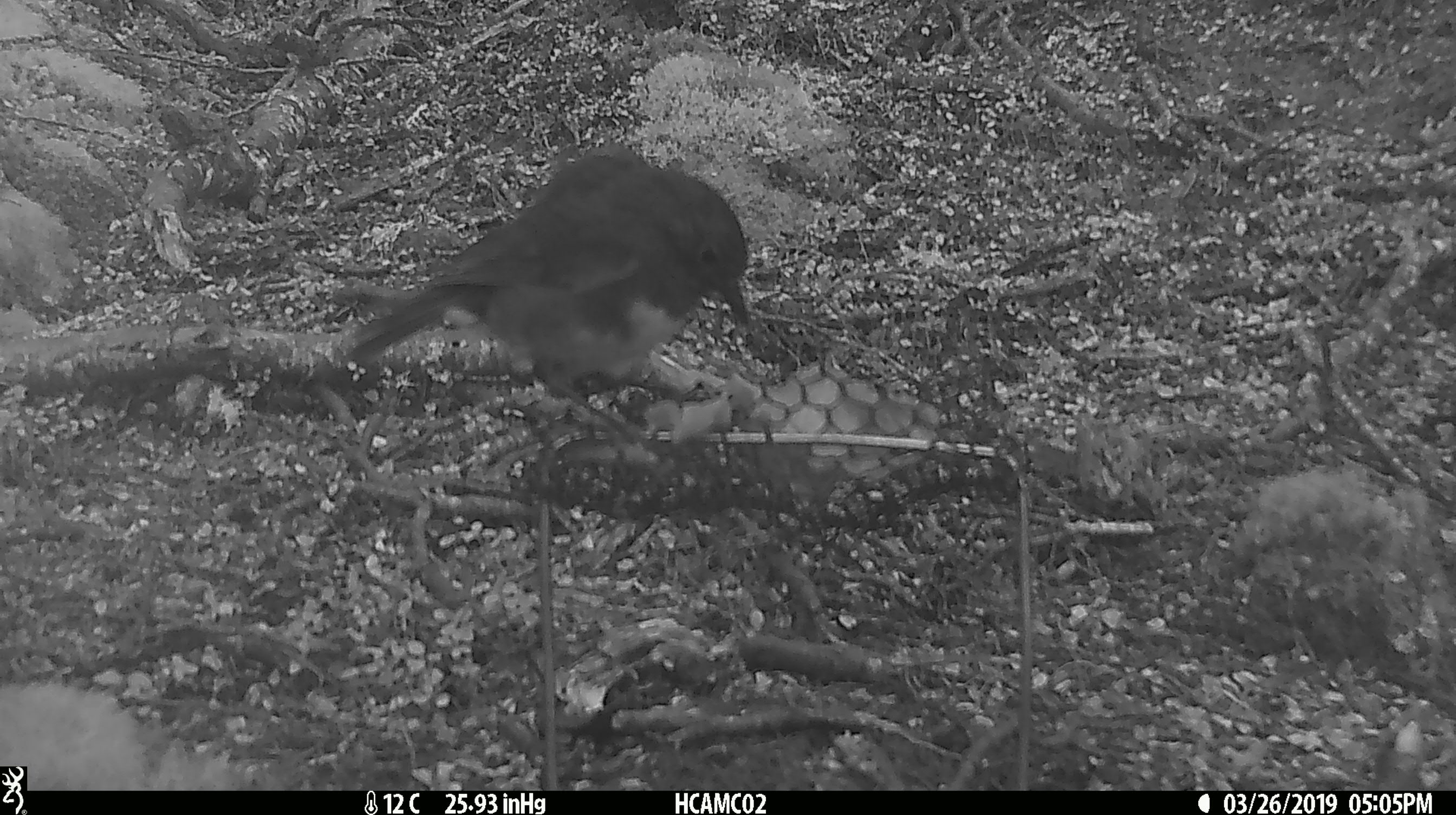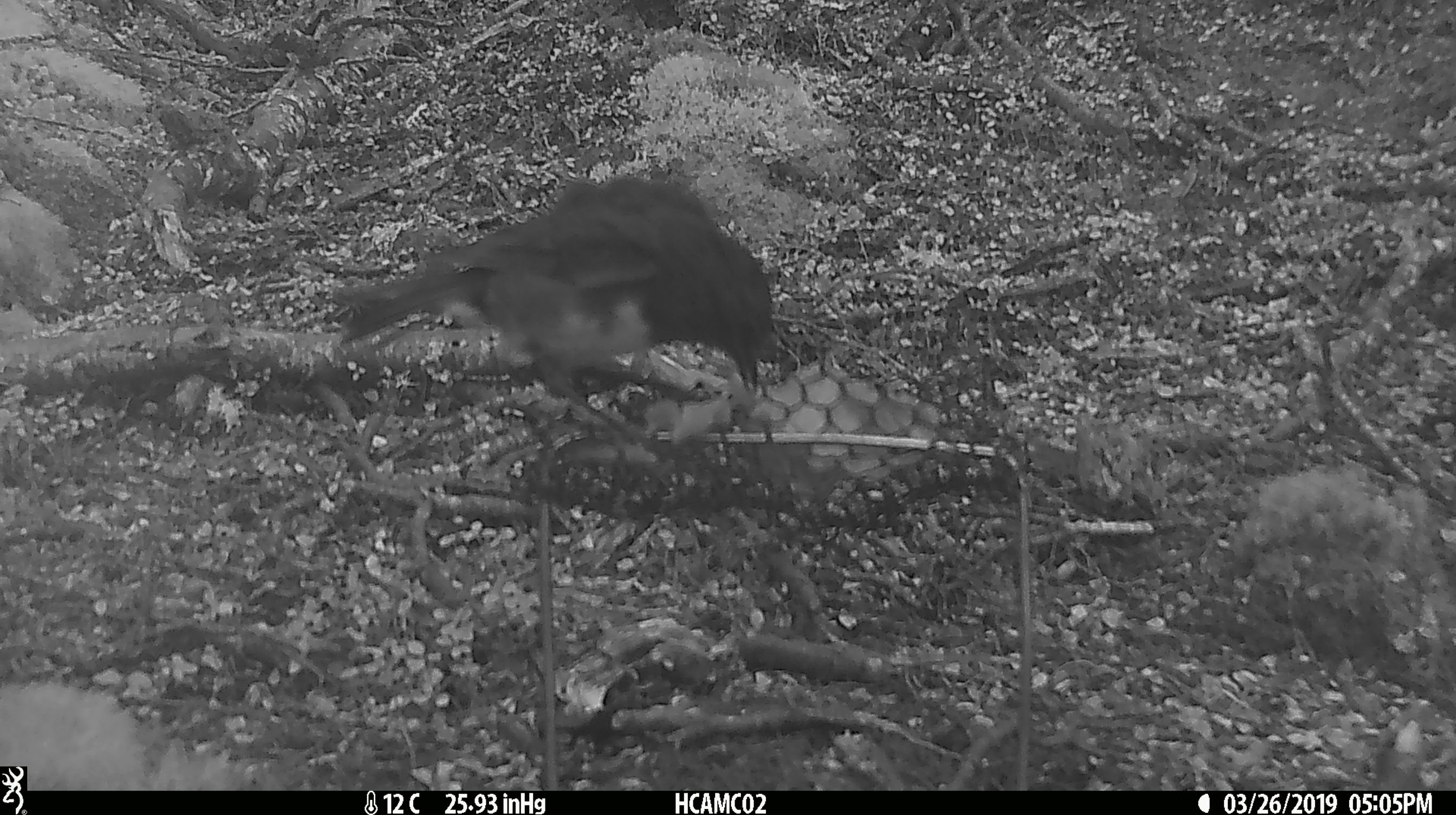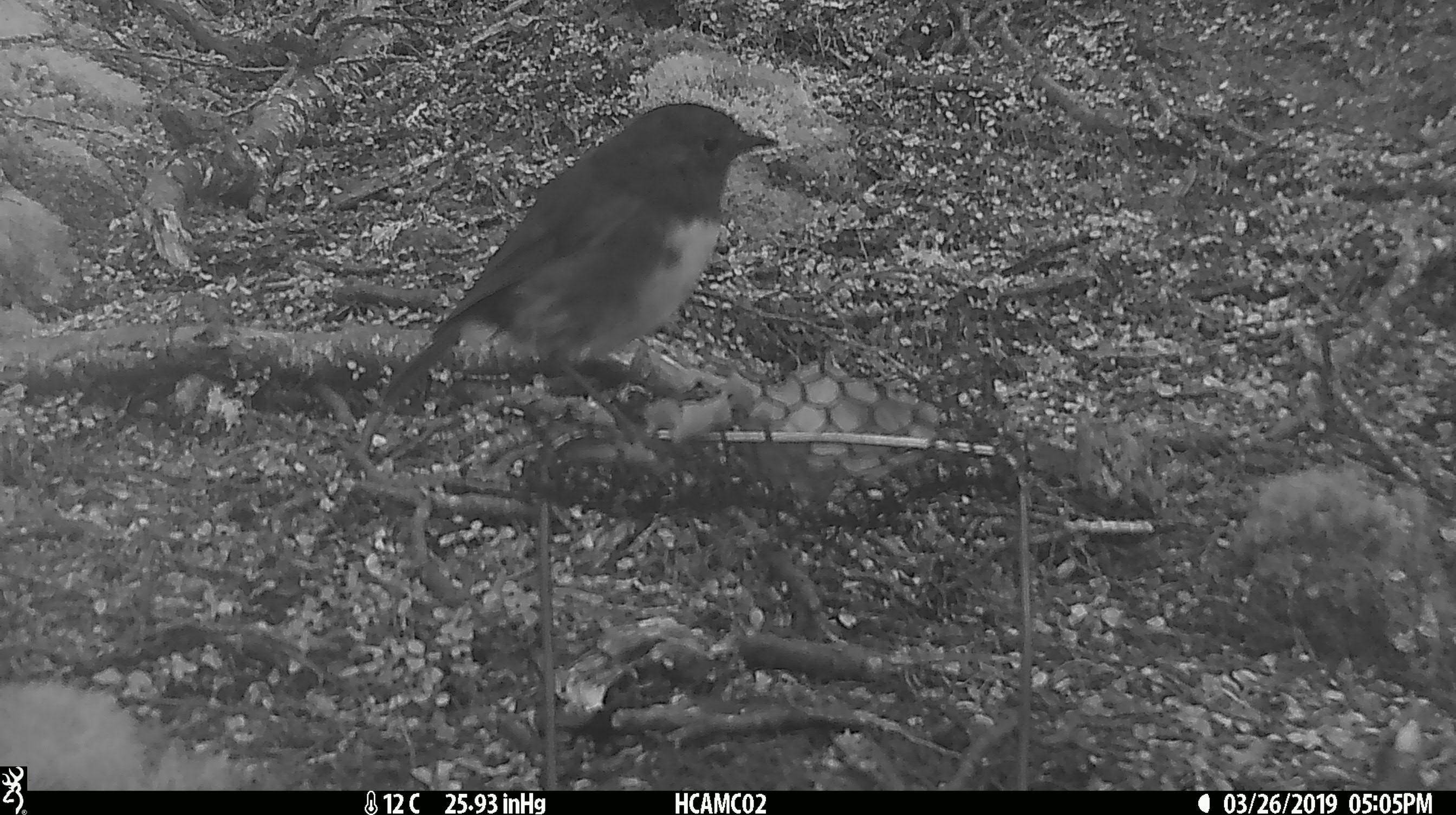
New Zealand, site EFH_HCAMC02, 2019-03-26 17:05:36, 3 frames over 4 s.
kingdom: Animalia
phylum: Chordata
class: Aves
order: Passeriformes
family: Petroicidae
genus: Petroica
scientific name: Petroica australis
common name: new zealand robin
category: robin